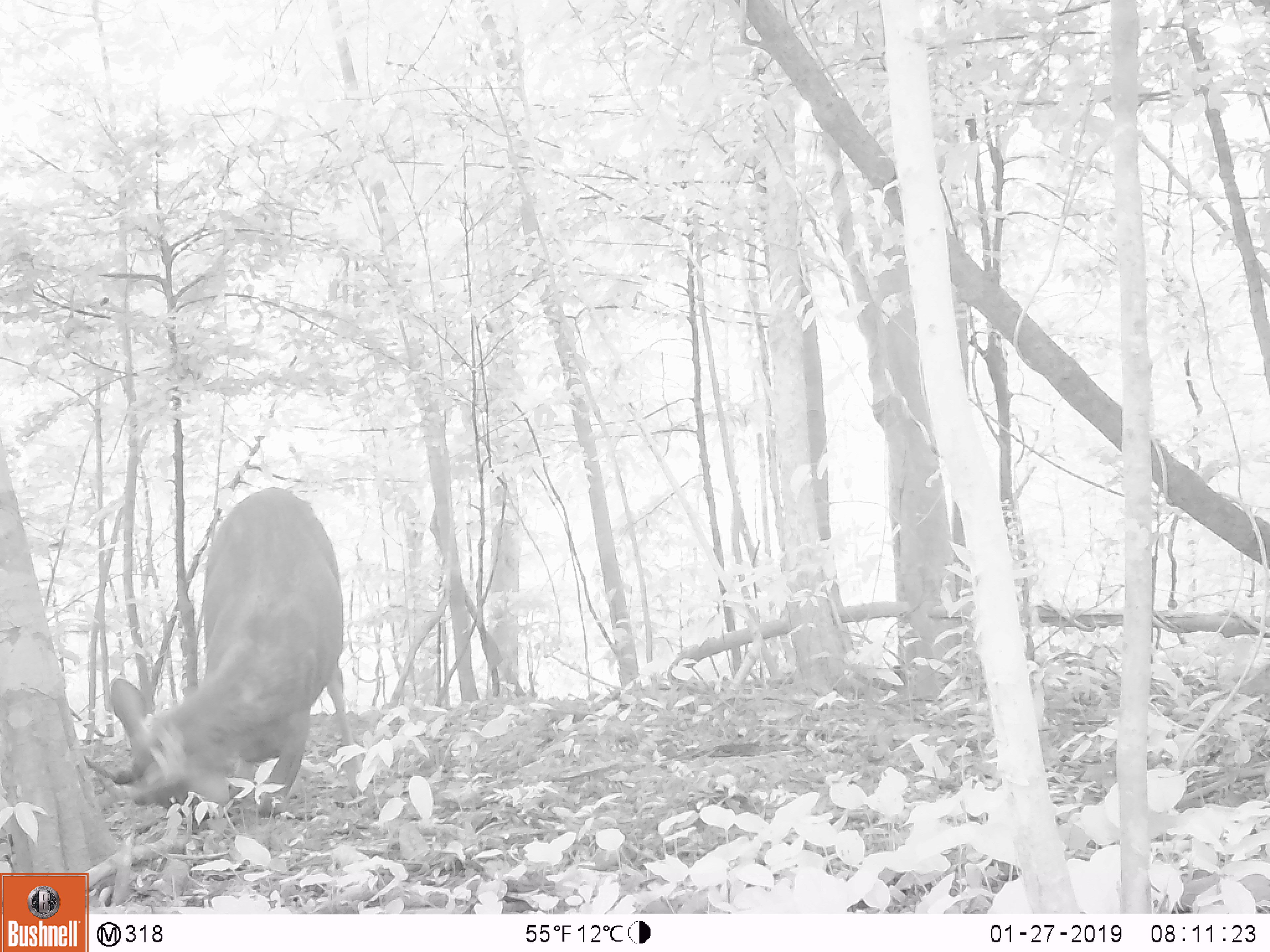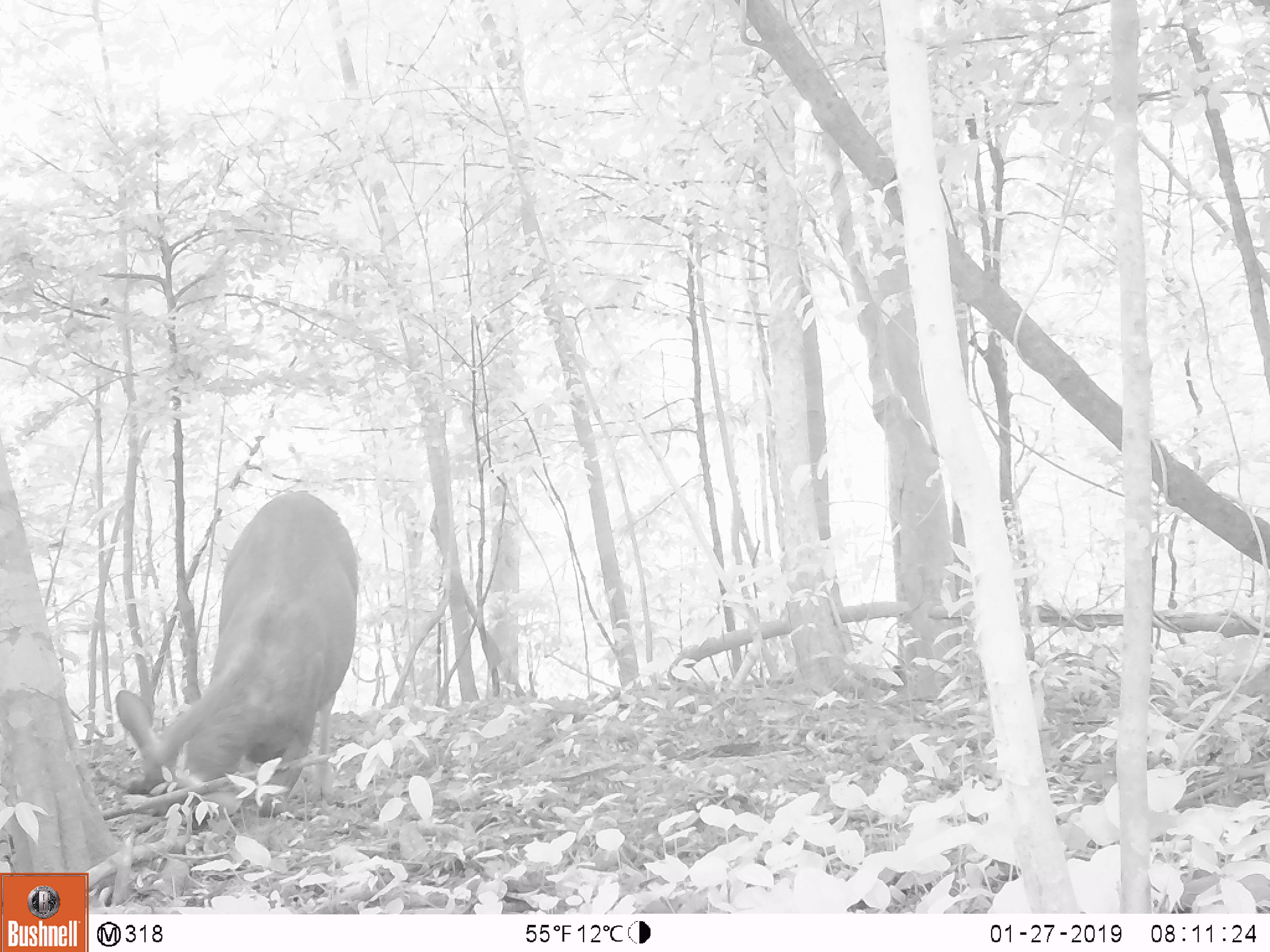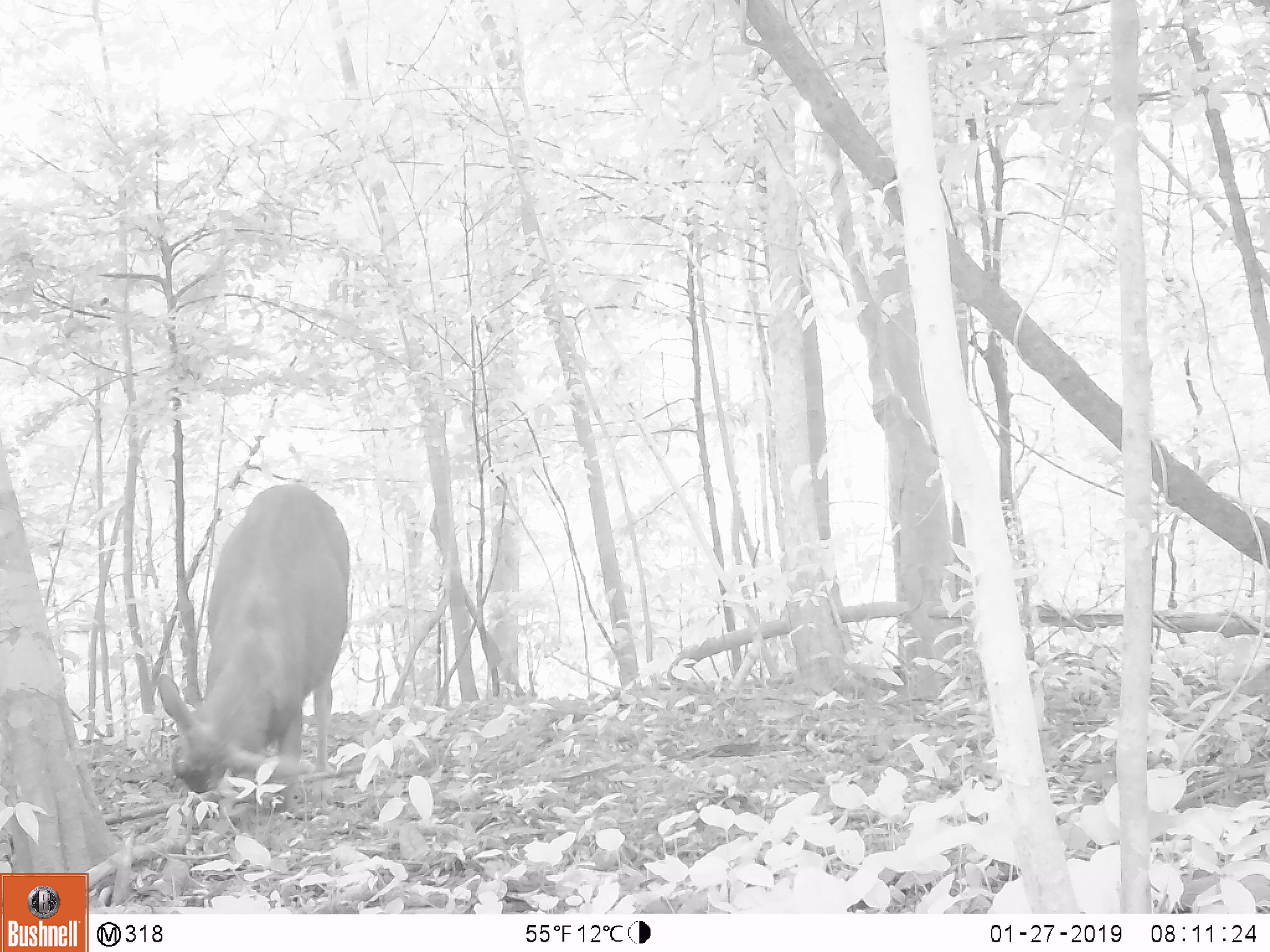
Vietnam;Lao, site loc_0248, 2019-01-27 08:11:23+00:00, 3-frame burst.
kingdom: Animalia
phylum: Chordata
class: Mammalia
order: Artiodactyla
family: Cervidae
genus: Rusa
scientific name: Rusa unicolor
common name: sambar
Sambar (Rusa unicolor). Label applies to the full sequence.